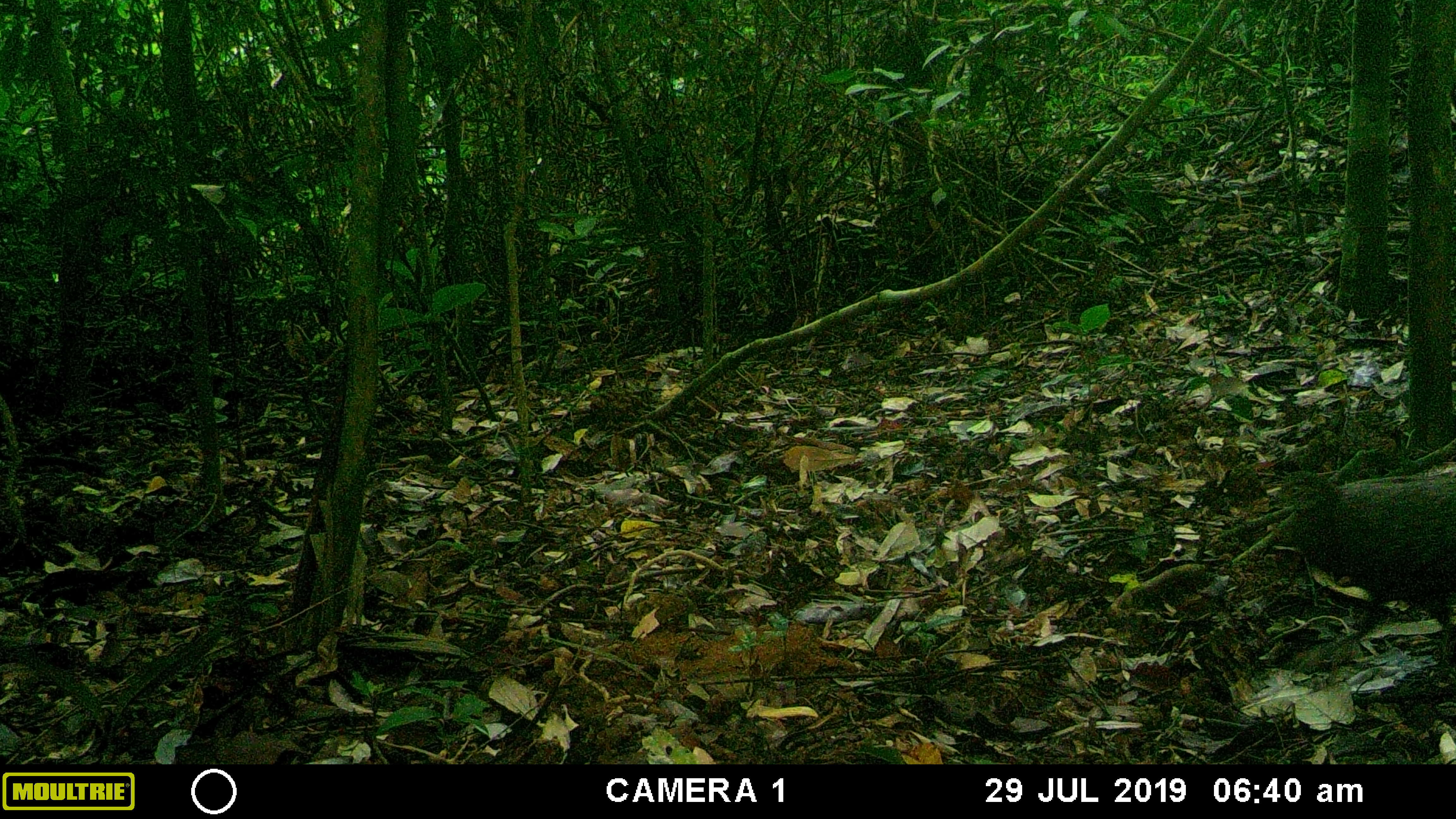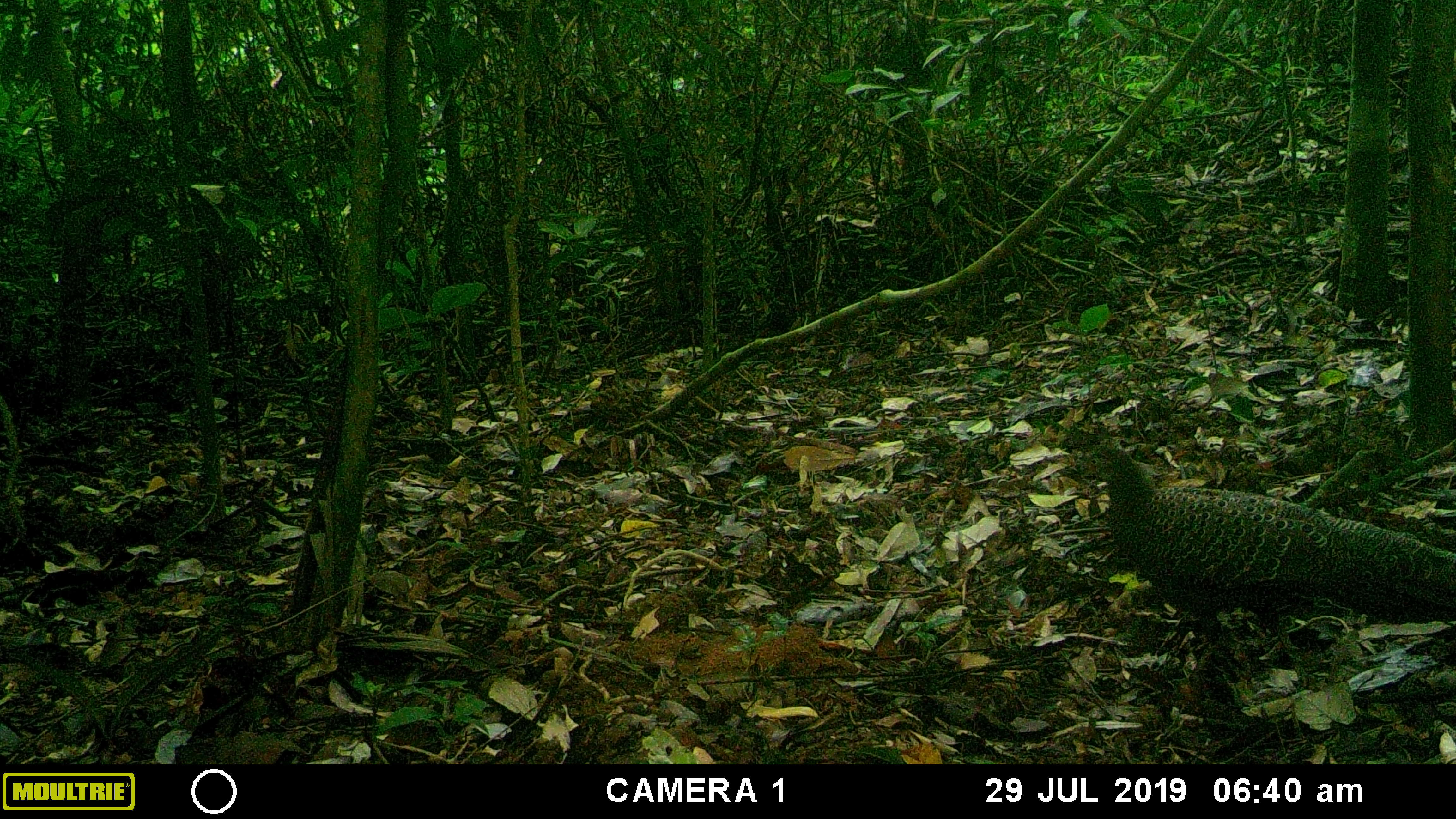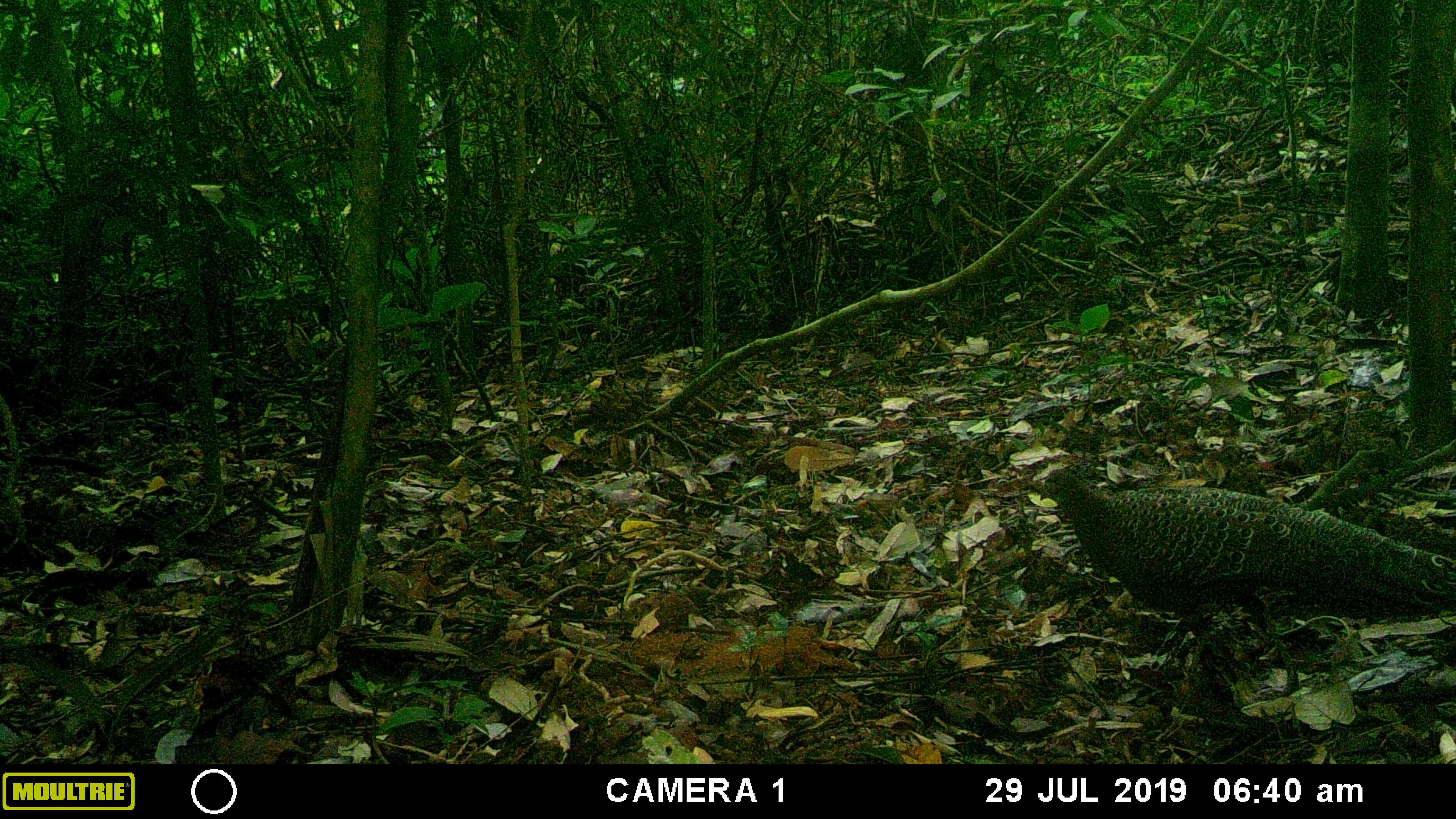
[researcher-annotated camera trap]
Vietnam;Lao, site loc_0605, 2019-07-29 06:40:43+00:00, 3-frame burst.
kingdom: Animalia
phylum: Chordata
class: Aves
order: Galliformes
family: Phasianidae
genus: Polyplectron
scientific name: Polyplectron bicalcaratum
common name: gray peacock-pheasant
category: grey peacock pheasant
Grey peacock pheasant (gray peacock-pheasant) (Polyplectron bicalcaratum). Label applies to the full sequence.